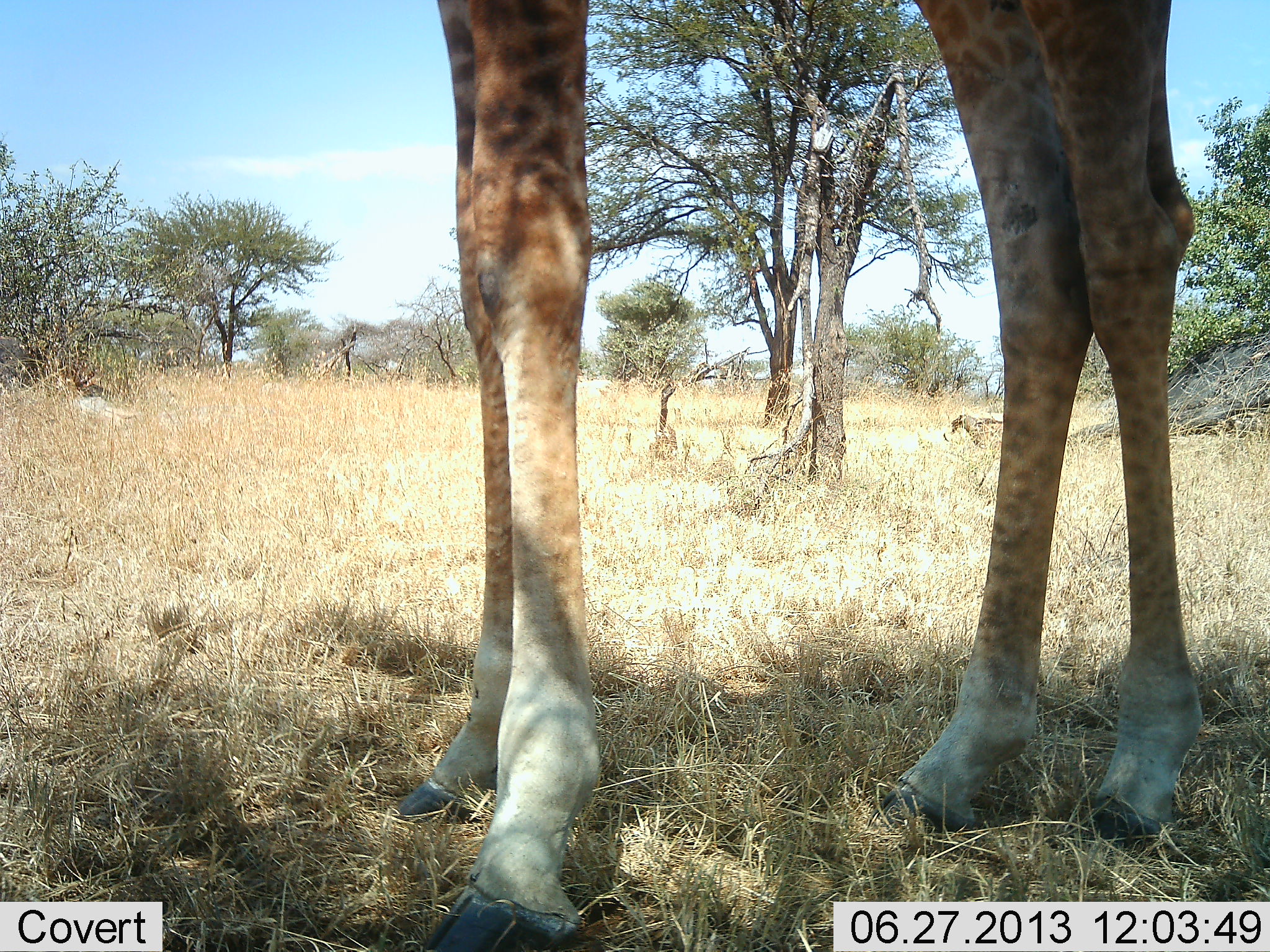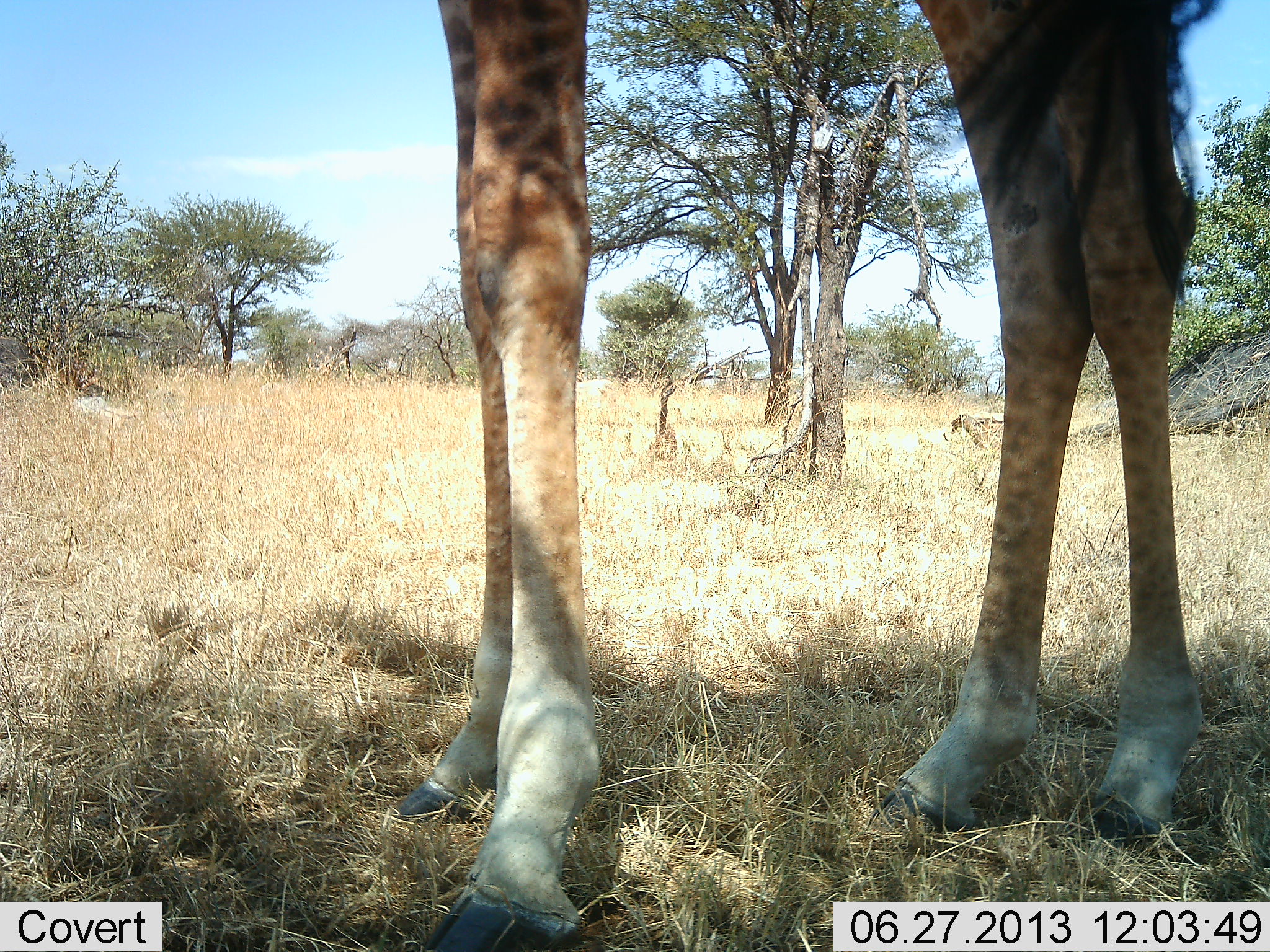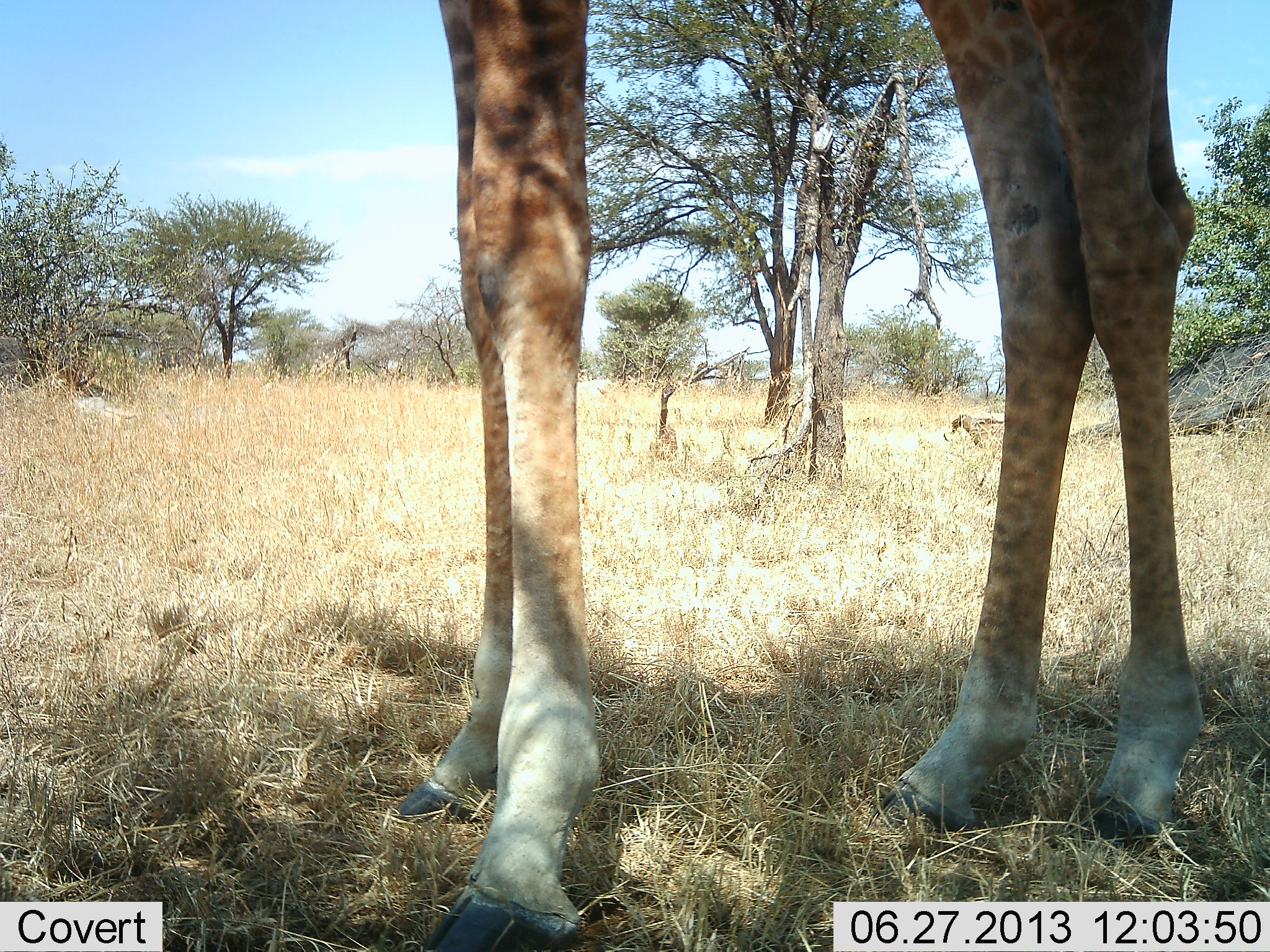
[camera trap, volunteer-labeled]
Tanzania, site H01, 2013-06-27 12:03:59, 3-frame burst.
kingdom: Animalia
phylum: Chordata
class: Mammalia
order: Artiodactyla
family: Giraffidae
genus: Giraffa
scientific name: Giraffa camelopardalis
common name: giraffe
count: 1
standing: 100%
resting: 0%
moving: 0%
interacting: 0%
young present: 0%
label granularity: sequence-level